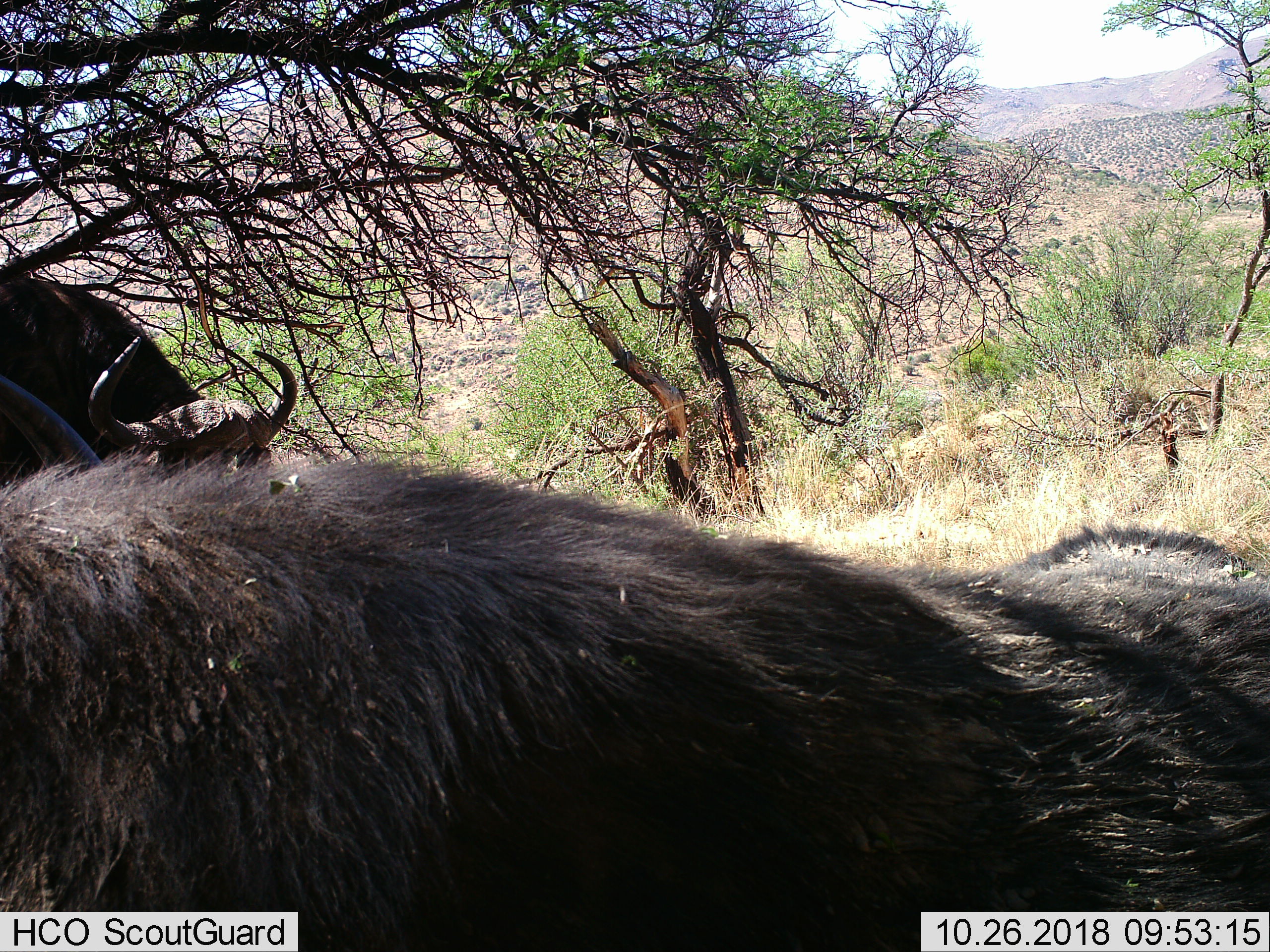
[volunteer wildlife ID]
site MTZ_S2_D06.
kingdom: Animalia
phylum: Chordata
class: Mammalia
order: Artiodactyla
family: Bovidae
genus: Syncerus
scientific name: Syncerus caffer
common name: african buffalo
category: buffalo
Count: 2.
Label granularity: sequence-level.